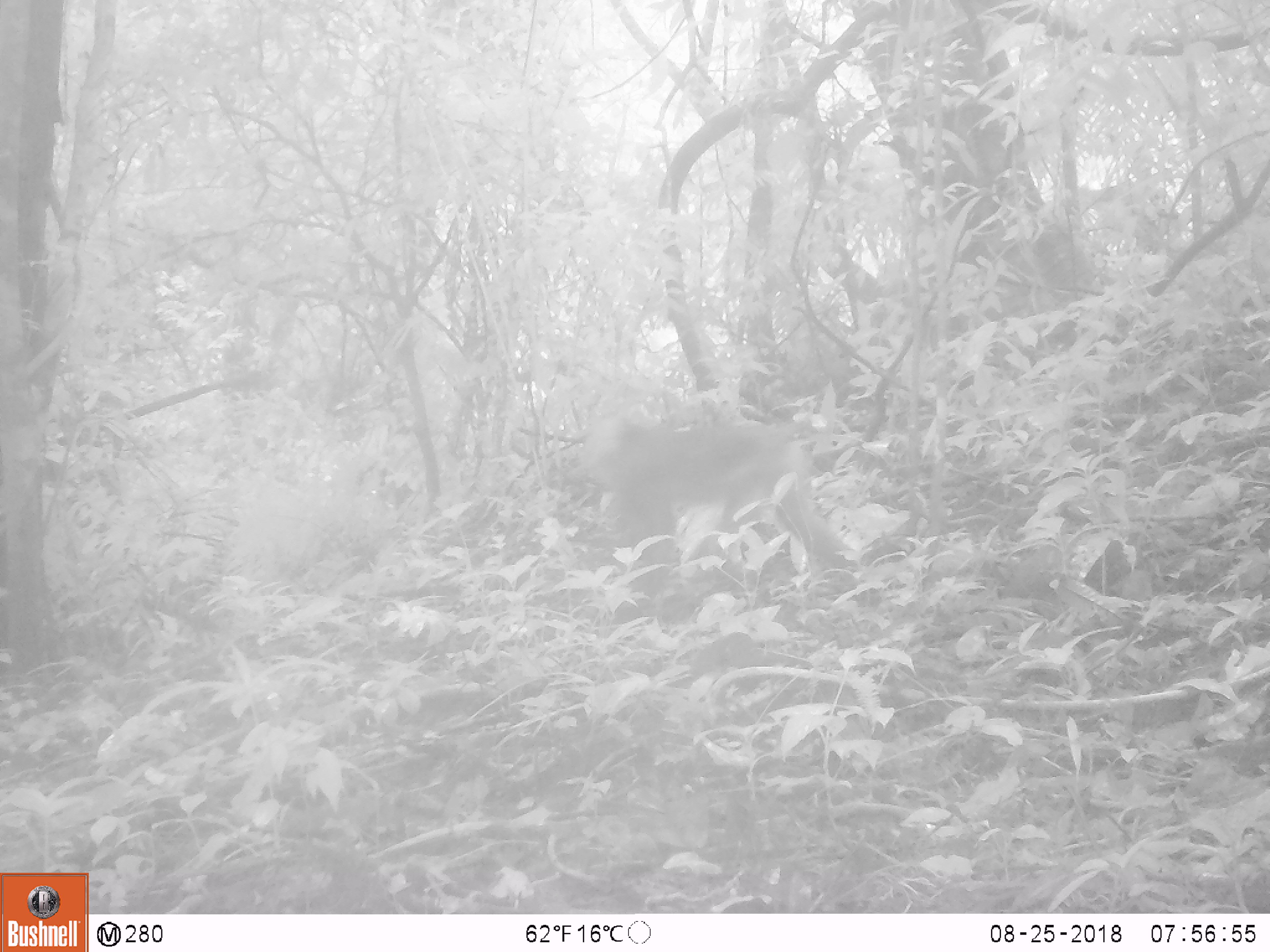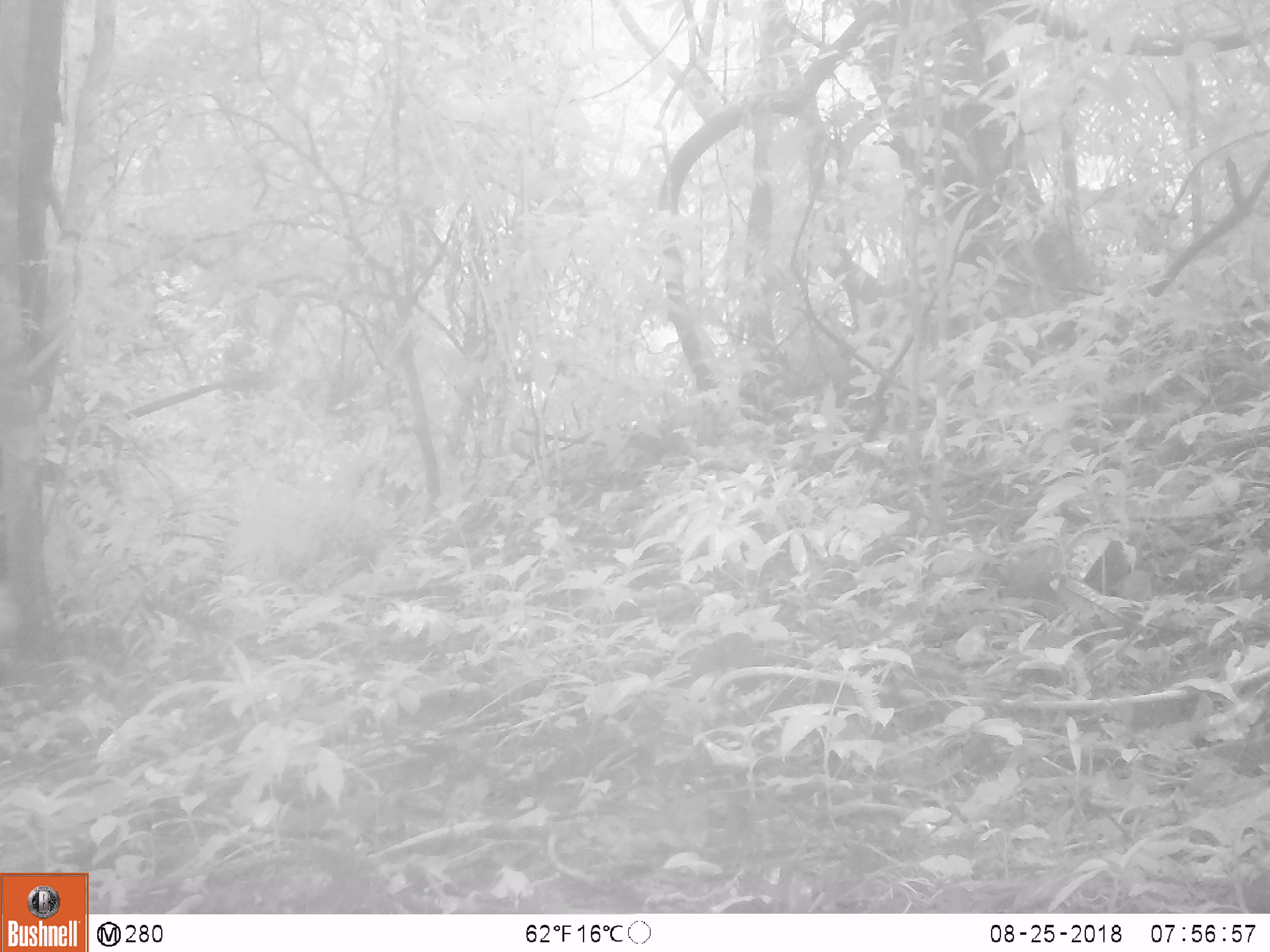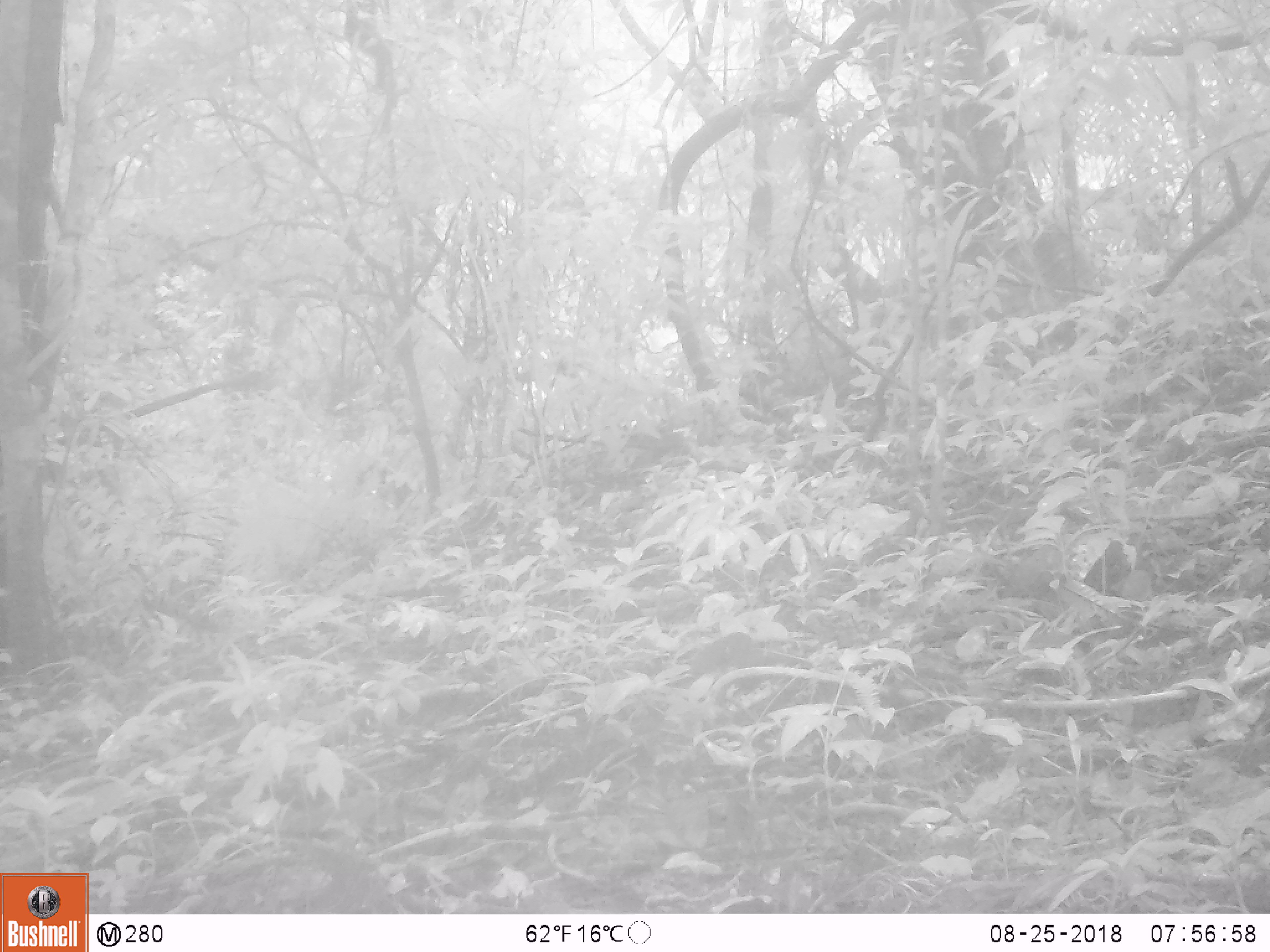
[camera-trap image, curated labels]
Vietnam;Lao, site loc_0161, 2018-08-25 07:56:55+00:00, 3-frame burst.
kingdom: Animalia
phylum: Chordata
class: Mammalia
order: Primates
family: Cercopithecidae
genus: Macaca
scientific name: Macaca nemestrina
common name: pig-tailed macaque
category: pig tailed macaque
Pig tailed macaque (pig-tailed macaque) (Macaca nemestrina). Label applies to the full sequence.